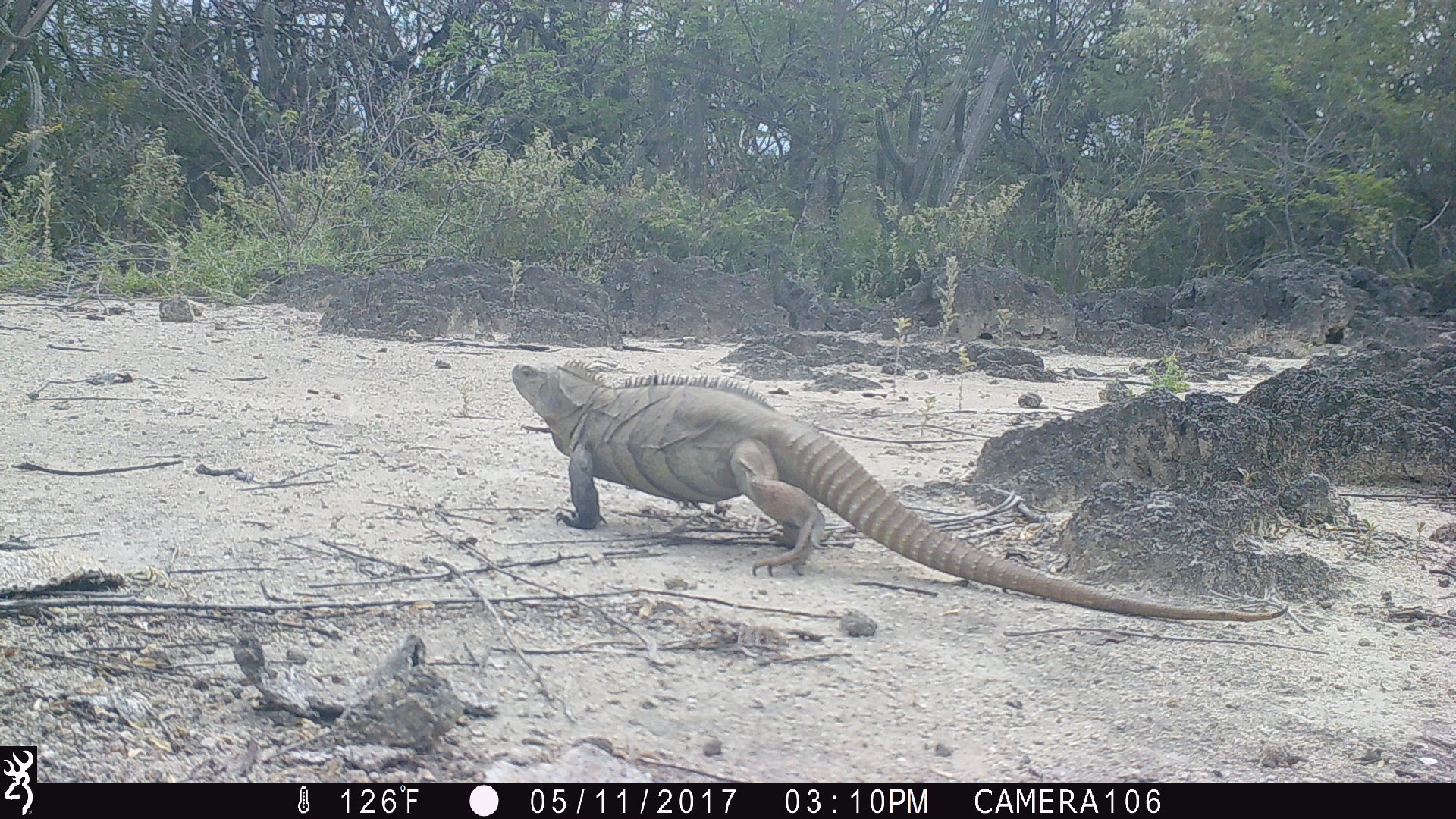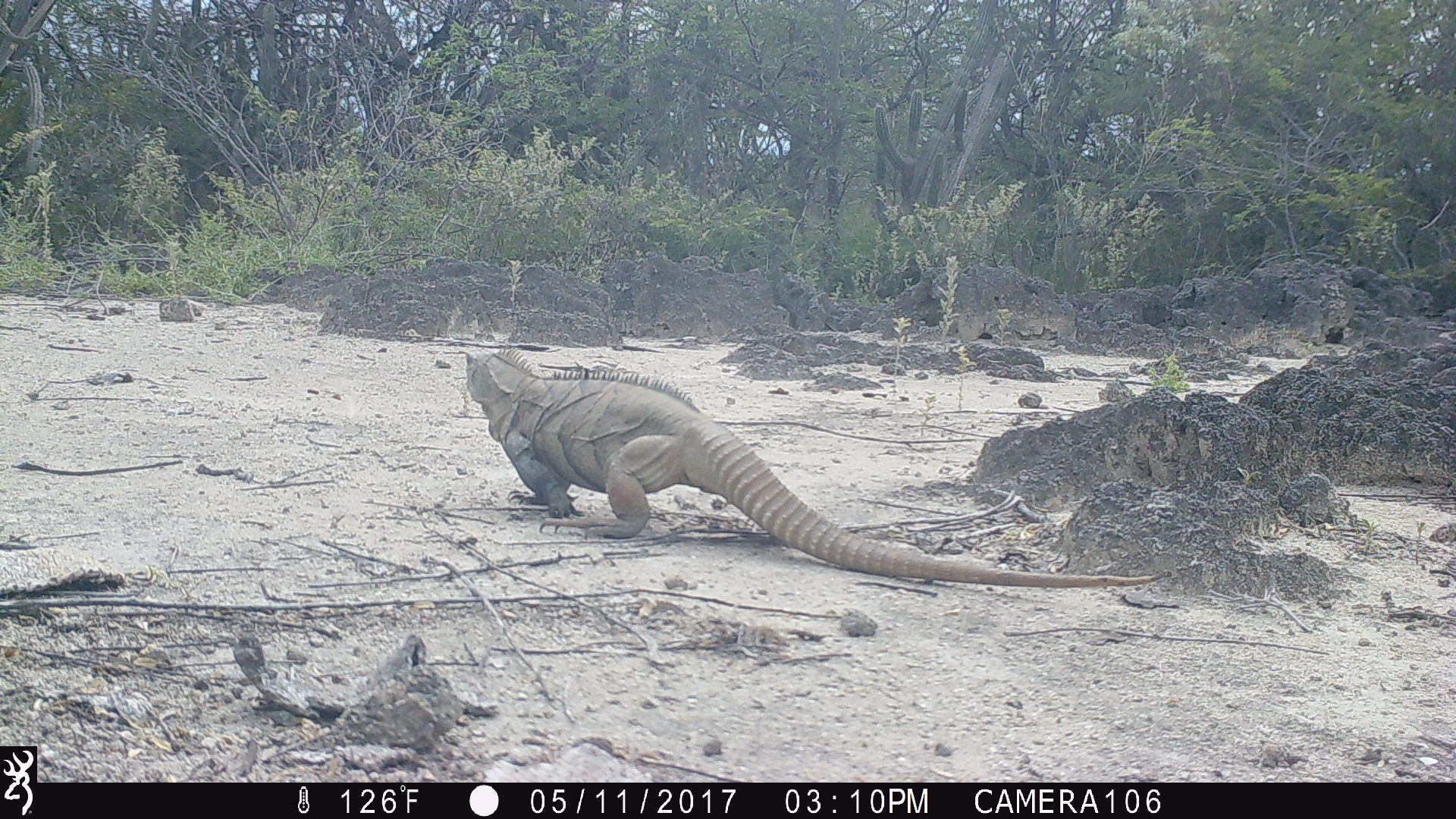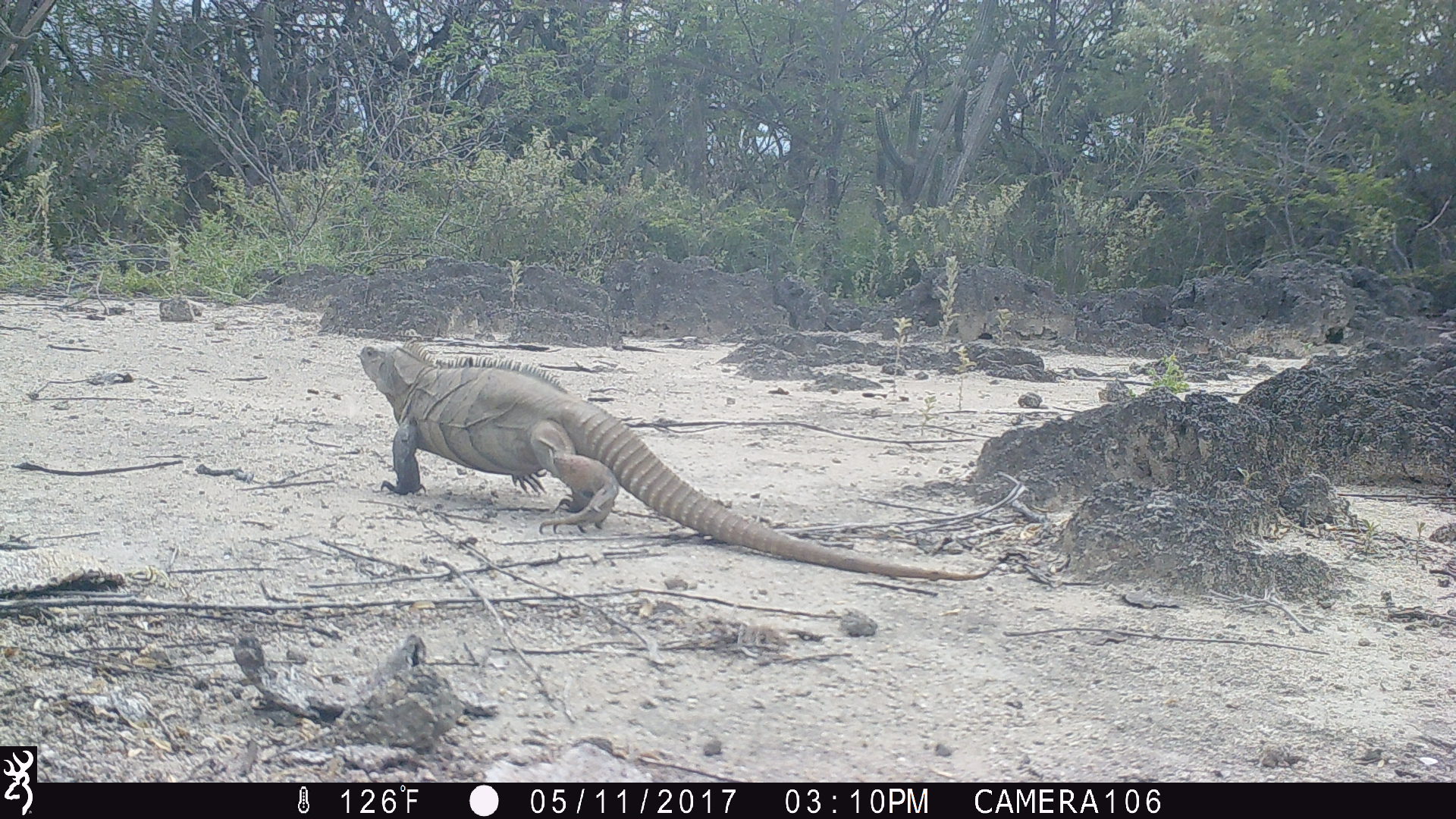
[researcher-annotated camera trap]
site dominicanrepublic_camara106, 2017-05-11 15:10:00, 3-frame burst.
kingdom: Animalia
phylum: Chordata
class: Reptilia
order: Squamata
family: Iguanidae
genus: Iguana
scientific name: Iguana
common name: typical iguanas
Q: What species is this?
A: Iguana (typical iguanas).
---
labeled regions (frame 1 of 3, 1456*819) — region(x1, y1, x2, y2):
iguana: region(508, 350, 1281, 619)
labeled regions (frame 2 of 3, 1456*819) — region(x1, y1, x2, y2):
iguana: region(440, 335, 1163, 584)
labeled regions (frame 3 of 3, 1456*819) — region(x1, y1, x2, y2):
iguana: region(356, 334, 1000, 569)